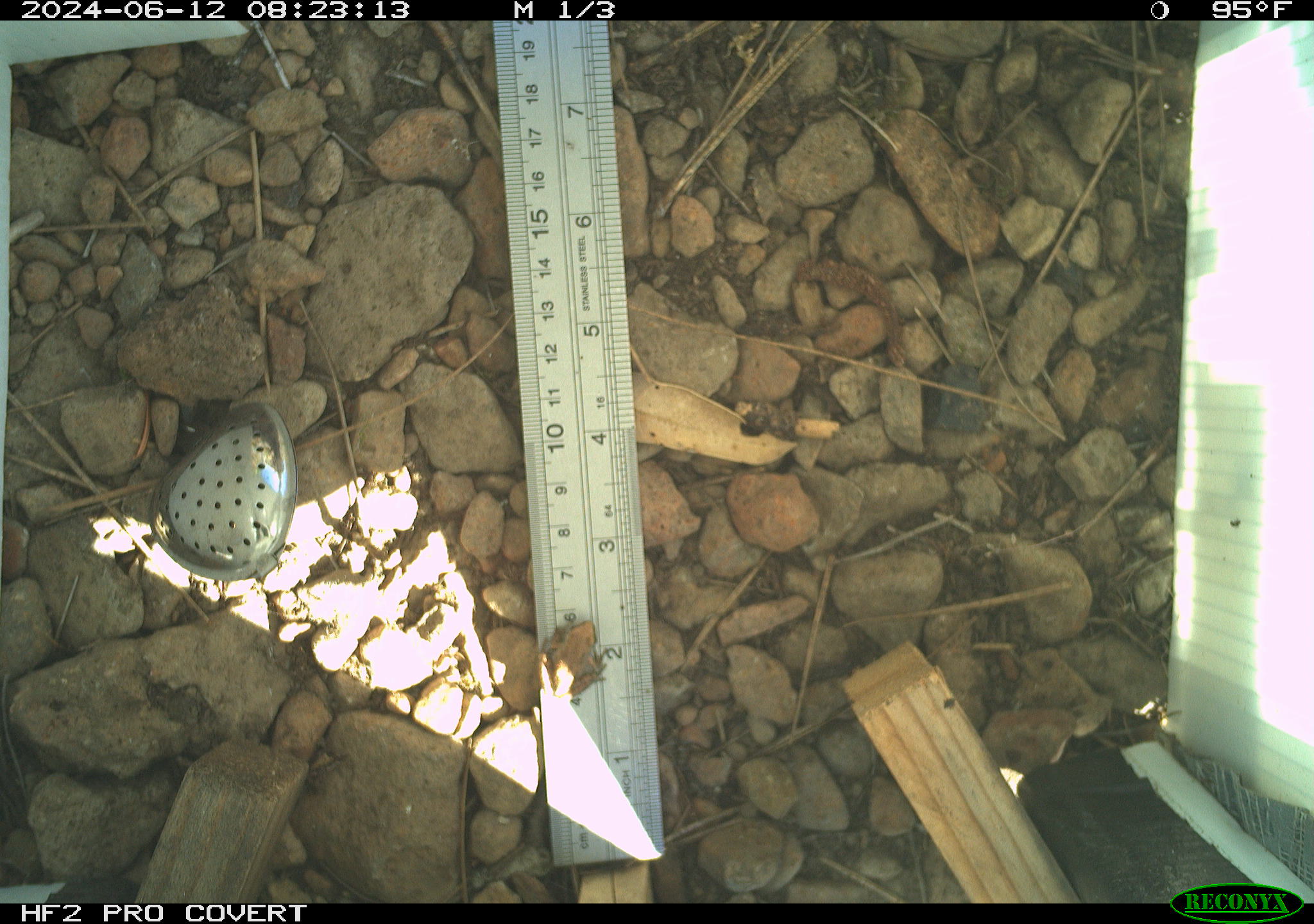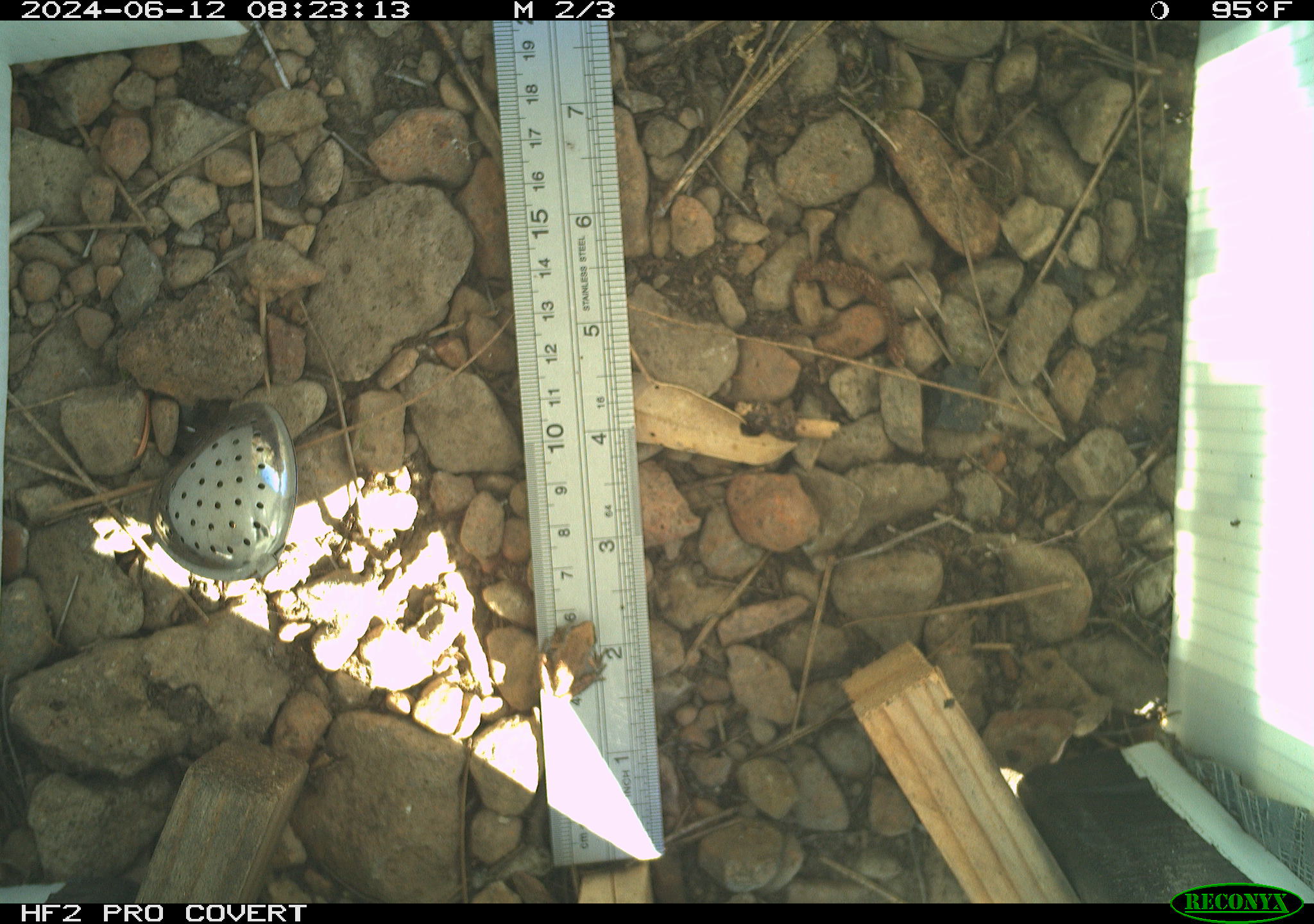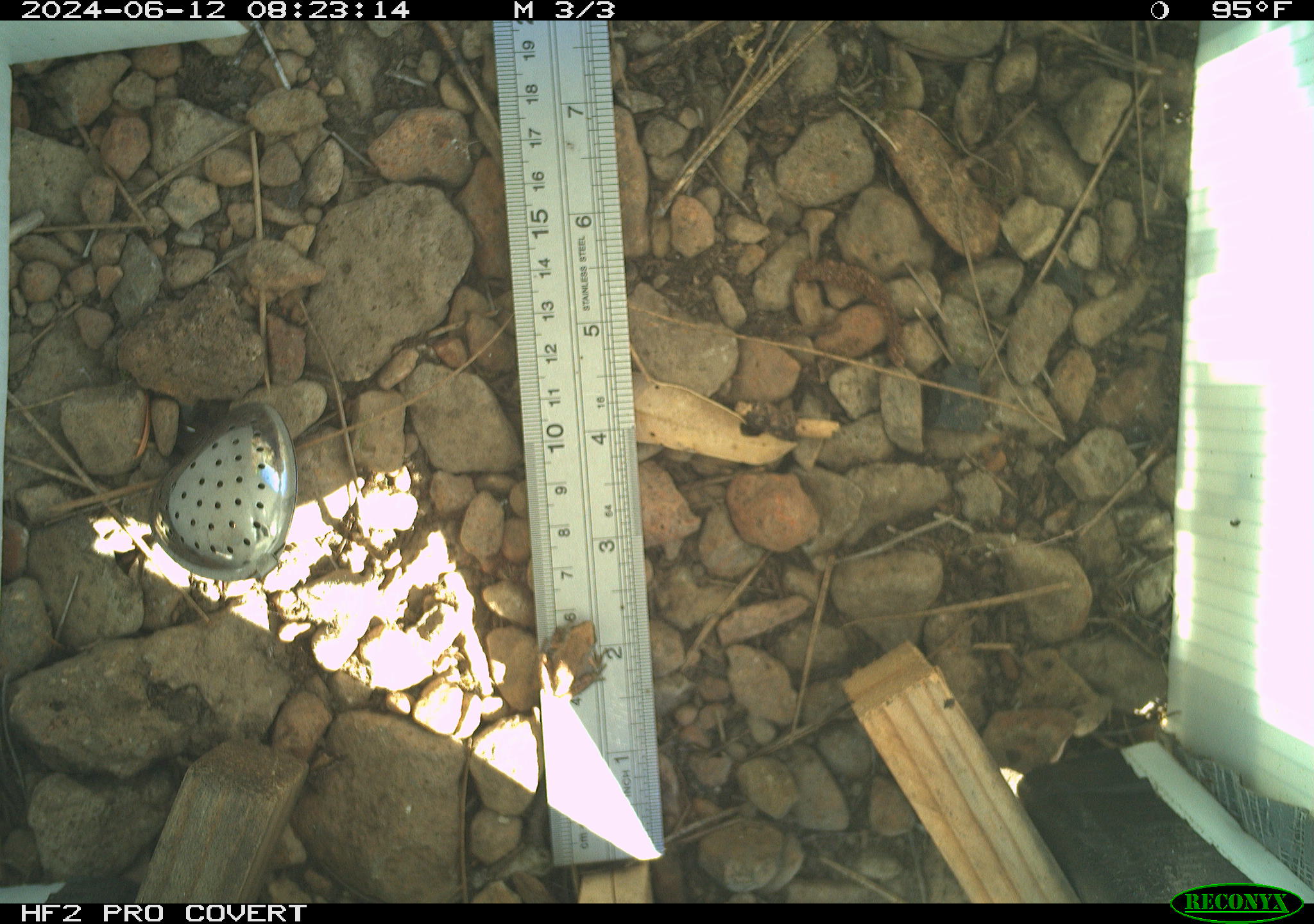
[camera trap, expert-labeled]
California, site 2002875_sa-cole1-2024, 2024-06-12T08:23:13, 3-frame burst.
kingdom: Animalia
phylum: Chordata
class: Amphibia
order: Anura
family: Hylidae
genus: Pseudacris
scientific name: Pseudacris regilla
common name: sierran treefrog